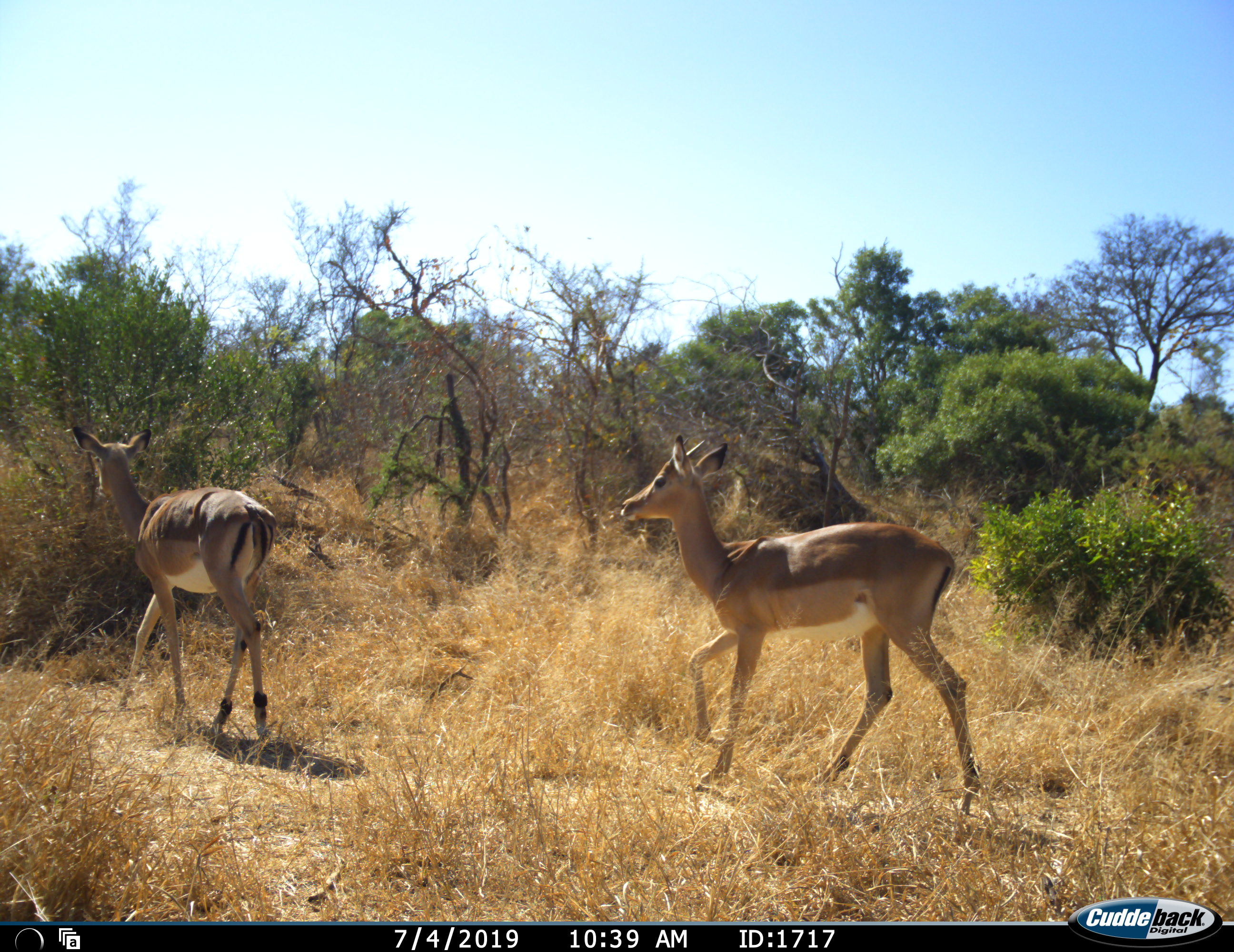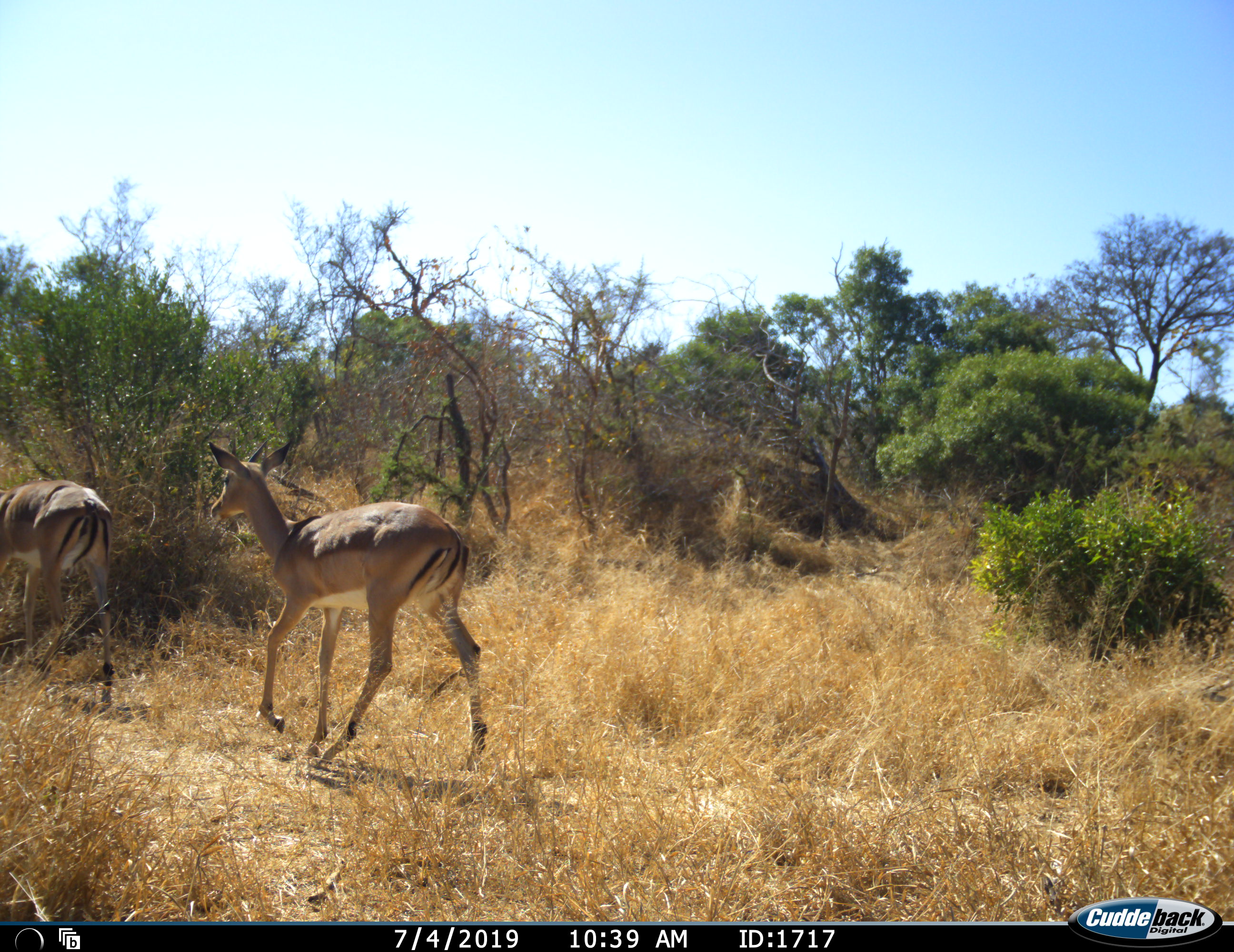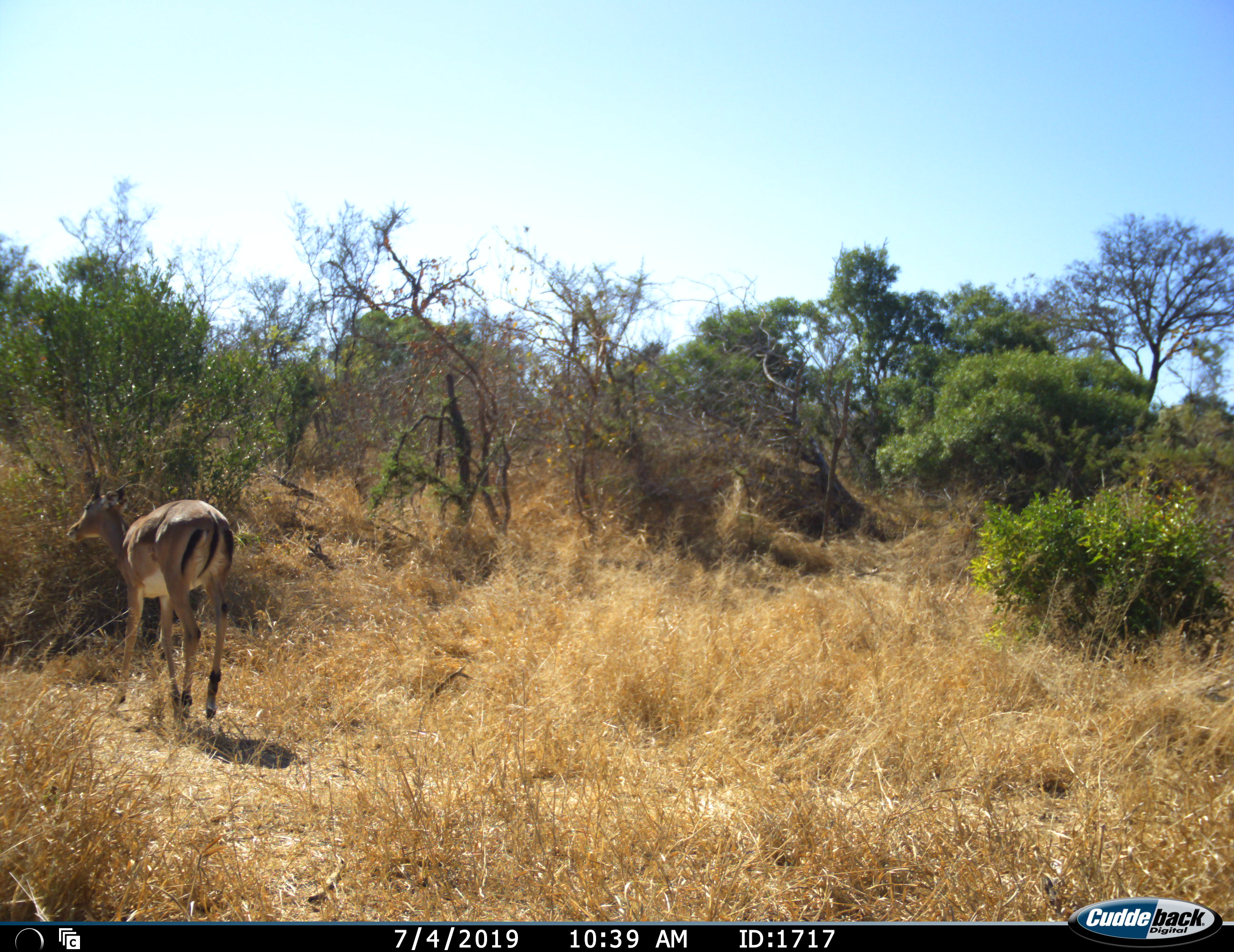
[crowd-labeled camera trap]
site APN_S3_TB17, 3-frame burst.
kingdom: Animalia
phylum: Chordata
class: Mammalia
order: Artiodactyla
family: Bovidae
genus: Aepyceros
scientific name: Aepyceros melampus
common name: impala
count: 2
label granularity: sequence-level